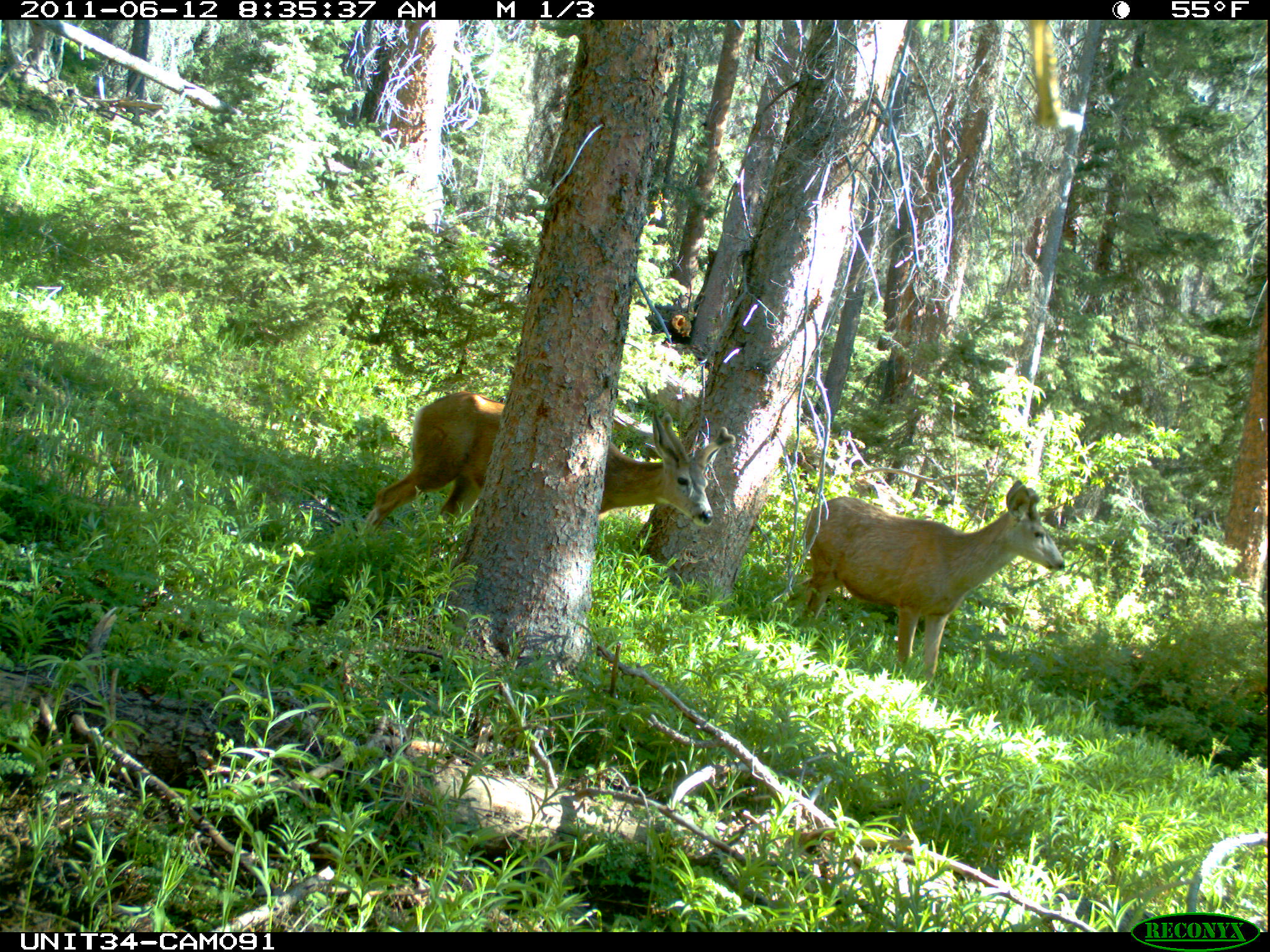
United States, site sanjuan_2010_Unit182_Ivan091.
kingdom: Animalia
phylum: Chordata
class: Mammalia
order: Artiodactyla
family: Cervidae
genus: Odocoileus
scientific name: Odocoileus hemionus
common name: mule deer